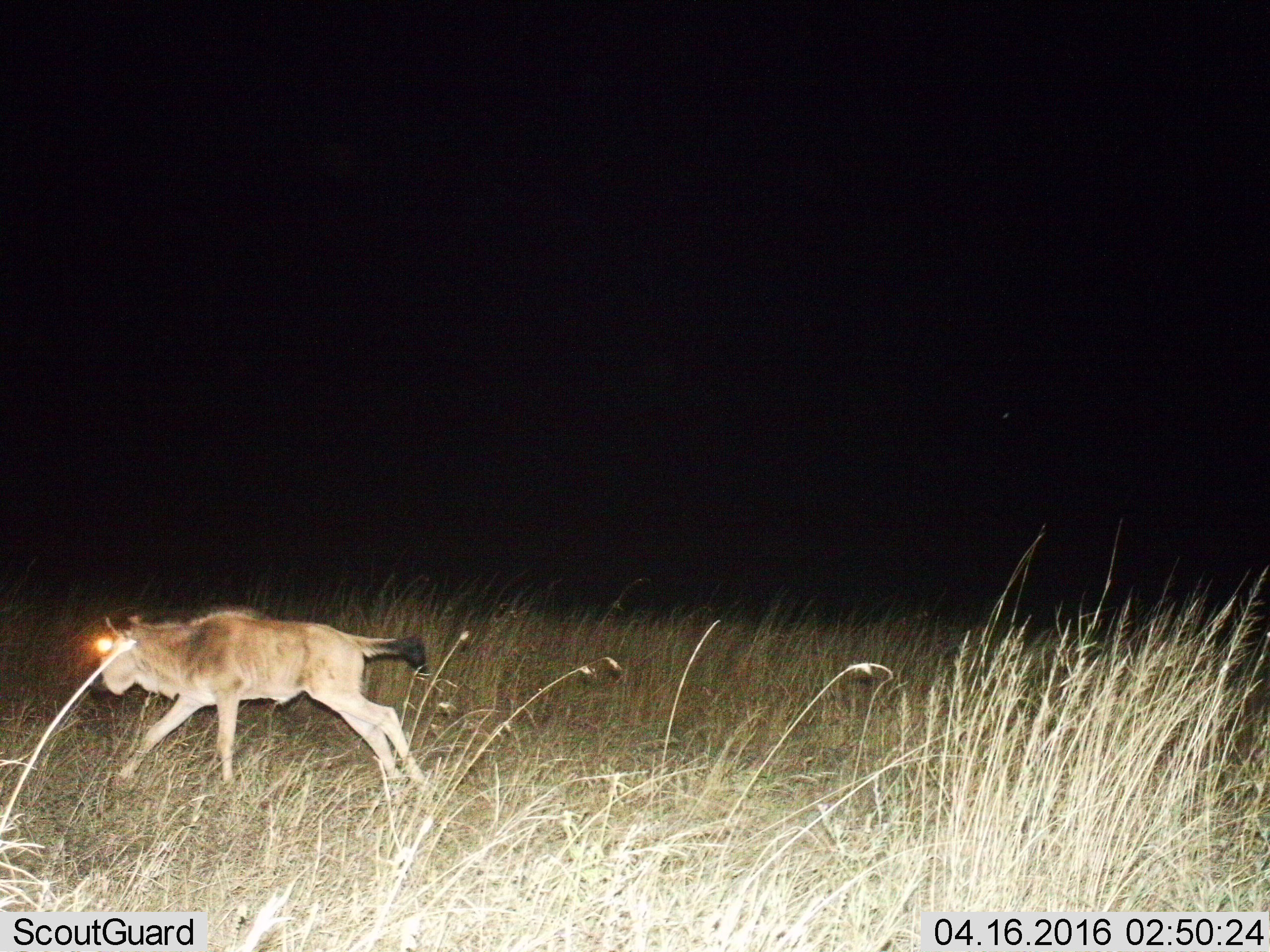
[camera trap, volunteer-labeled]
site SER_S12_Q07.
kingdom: Animalia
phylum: Chordata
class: Mammalia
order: Artiodactyla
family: Bovidae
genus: Connochaetes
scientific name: Connochaetes taurinus taurinus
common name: blue wildebeest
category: wildebeestblue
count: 1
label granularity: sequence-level